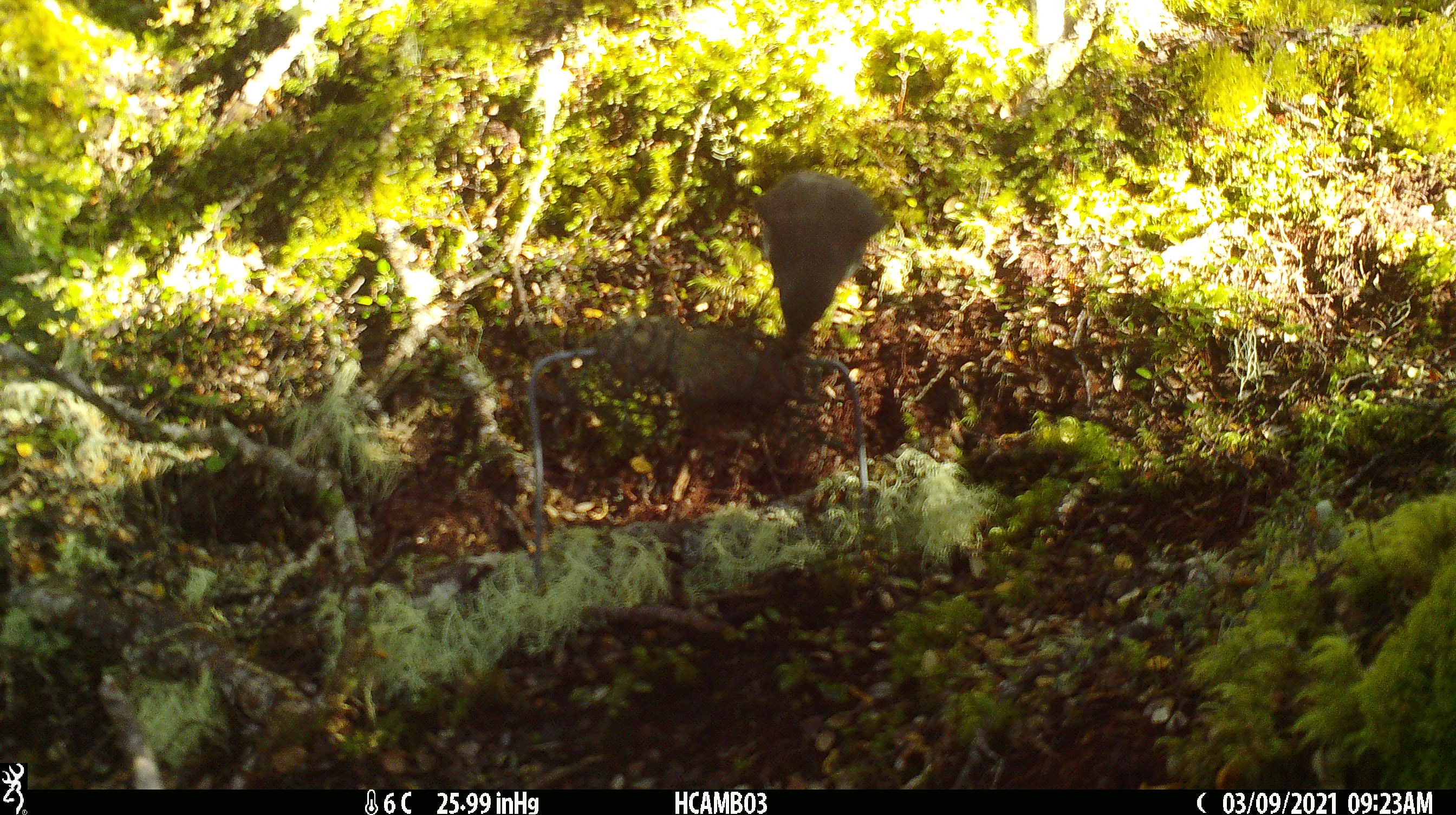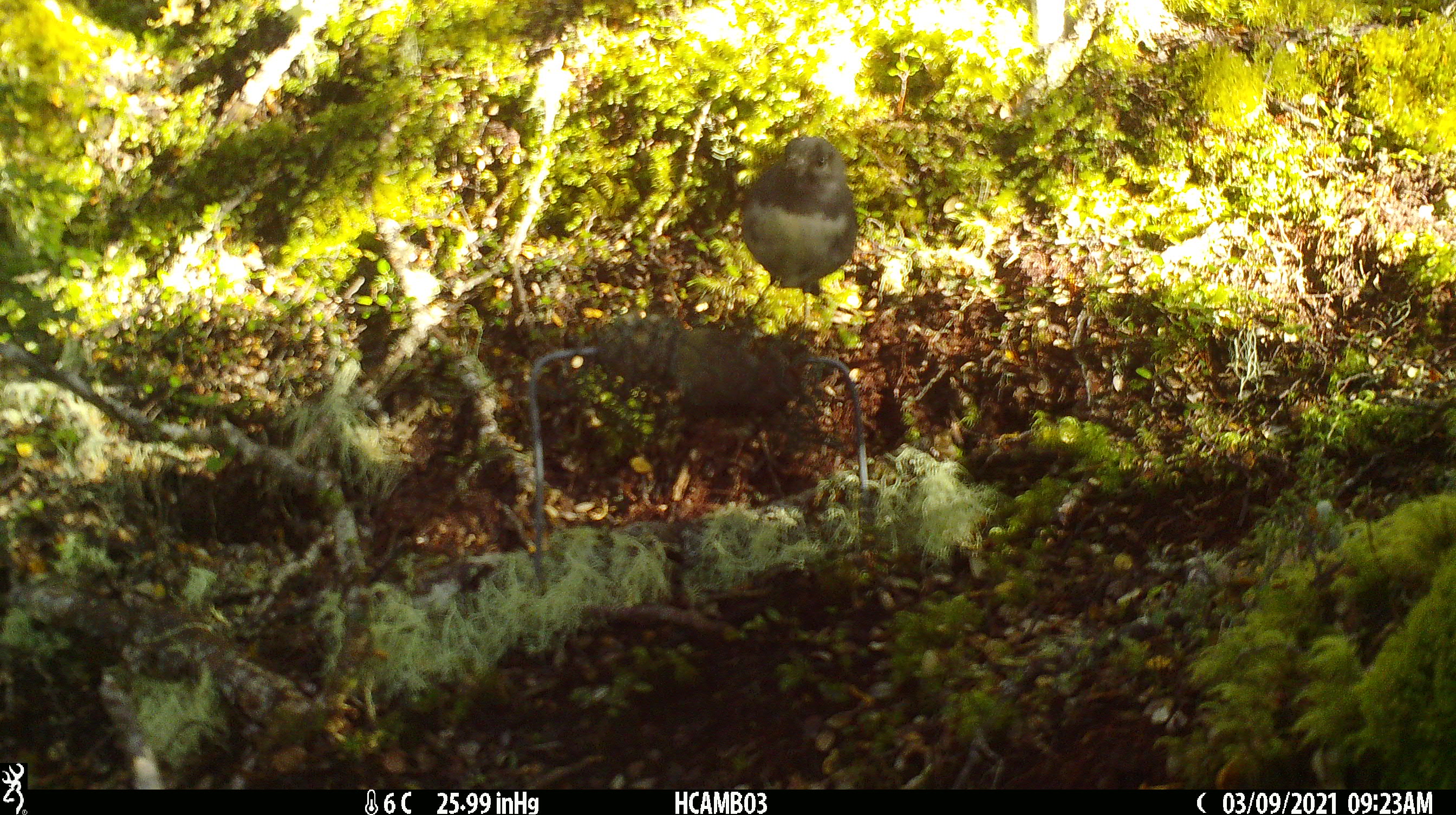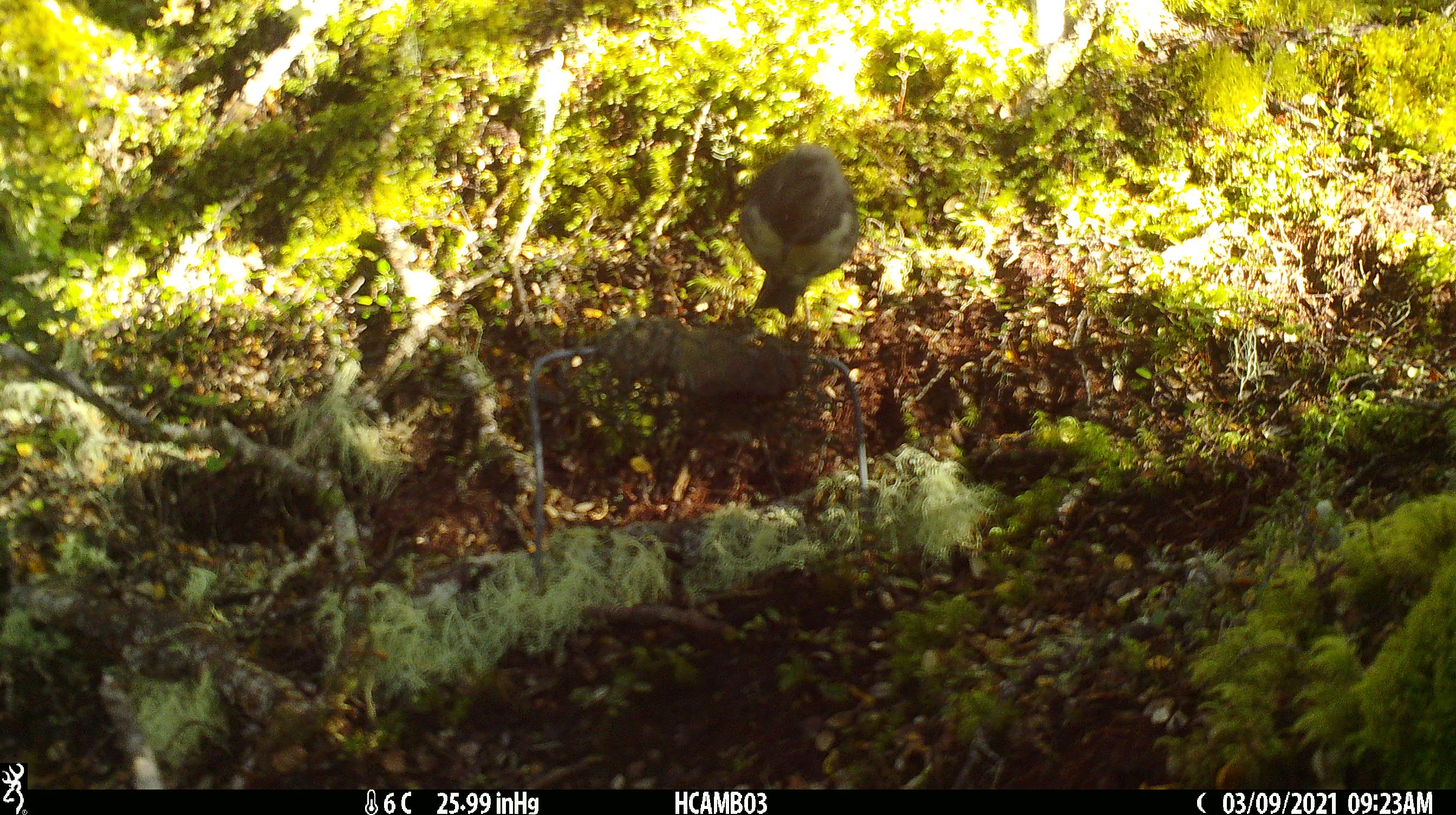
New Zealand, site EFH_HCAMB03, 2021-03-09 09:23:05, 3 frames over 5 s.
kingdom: Animalia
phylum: Chordata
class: Aves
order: Passeriformes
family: Petroicidae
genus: Petroica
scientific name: Petroica australis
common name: new zealand robin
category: robin